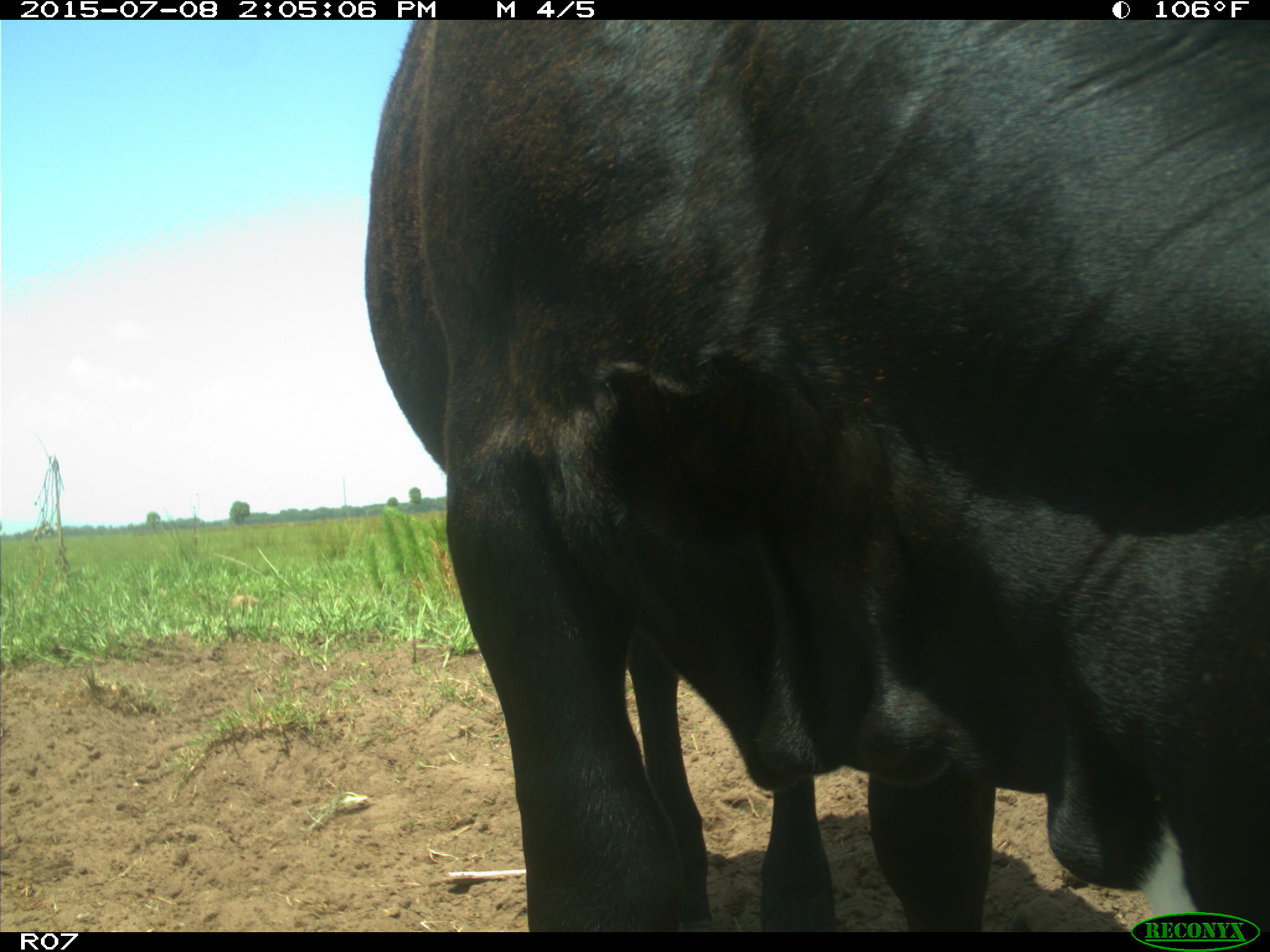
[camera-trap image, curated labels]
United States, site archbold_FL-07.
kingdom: Animalia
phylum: Chordata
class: Mammalia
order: Artiodactyla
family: Bovidae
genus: Bos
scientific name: Bos taurus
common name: domestic cow